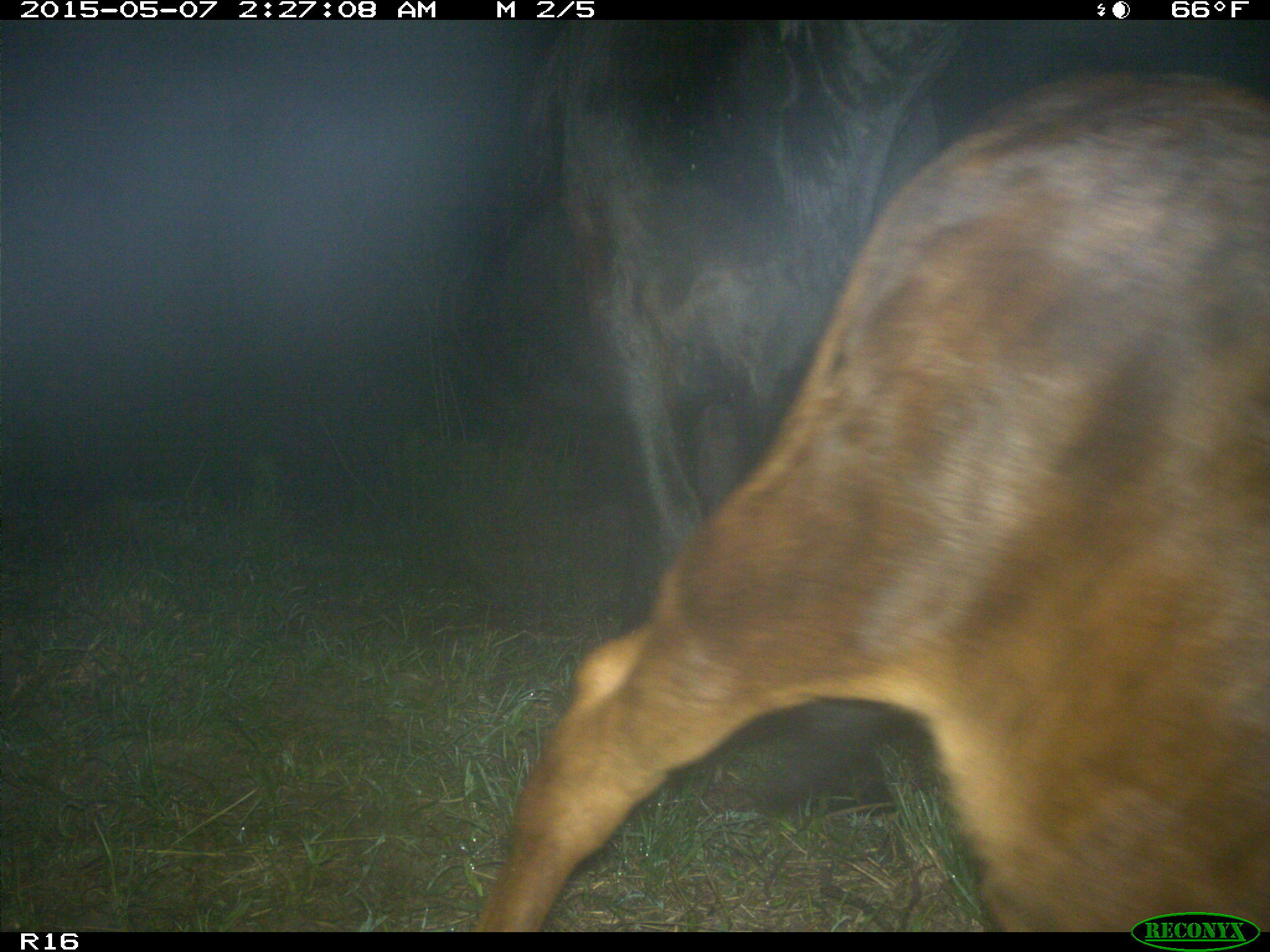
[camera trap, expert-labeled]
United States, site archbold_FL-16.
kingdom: Animalia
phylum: Chordata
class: Mammalia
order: Artiodactyla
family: Bovidae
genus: Bos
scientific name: Bos taurus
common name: domestic cow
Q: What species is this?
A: Bos taurus (domestic cow).